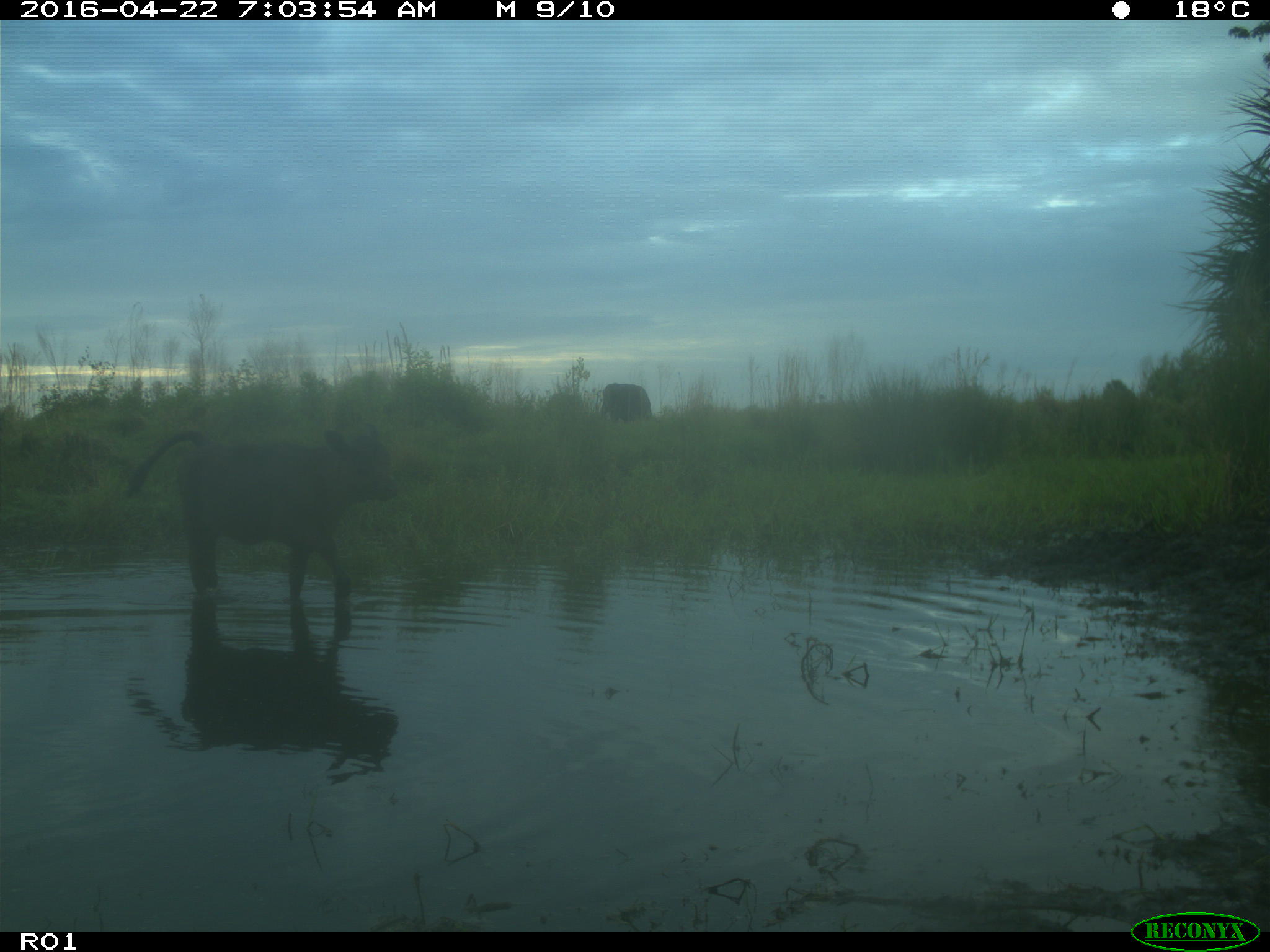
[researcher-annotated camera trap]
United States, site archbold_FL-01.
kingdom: Animalia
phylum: Chordata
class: Mammalia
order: Artiodactyla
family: Bovidae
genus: Bos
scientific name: Bos taurus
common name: domestic cow